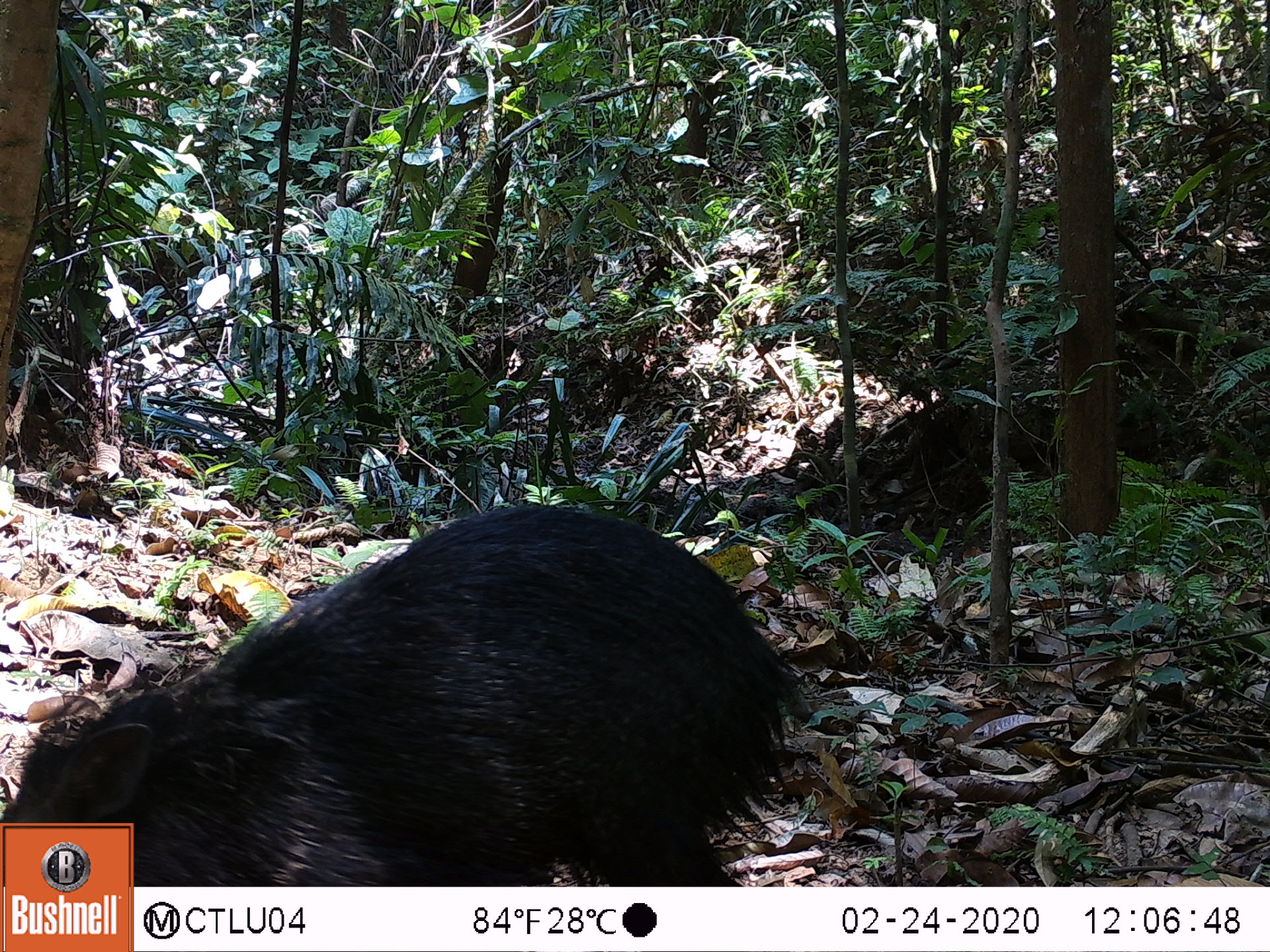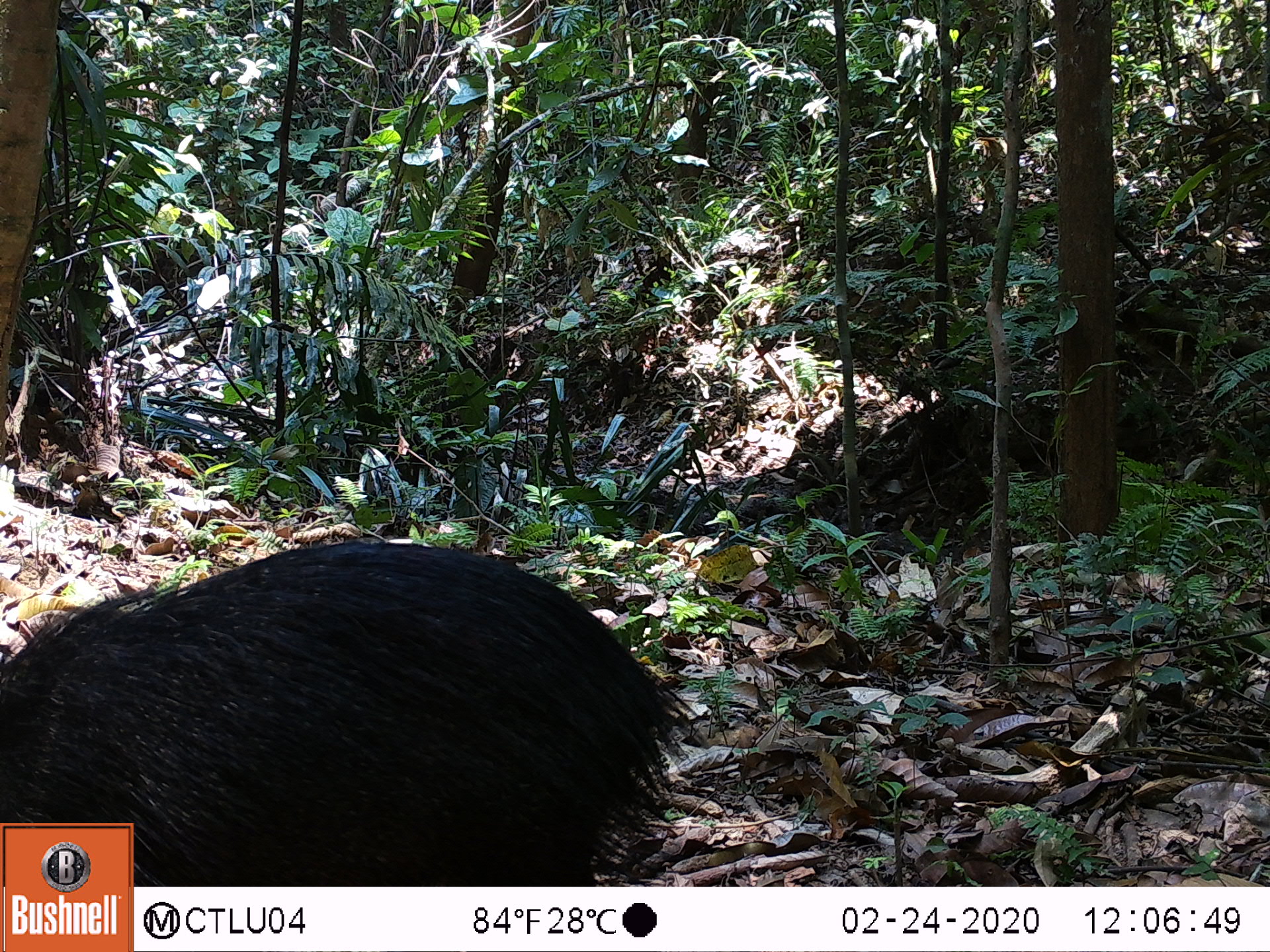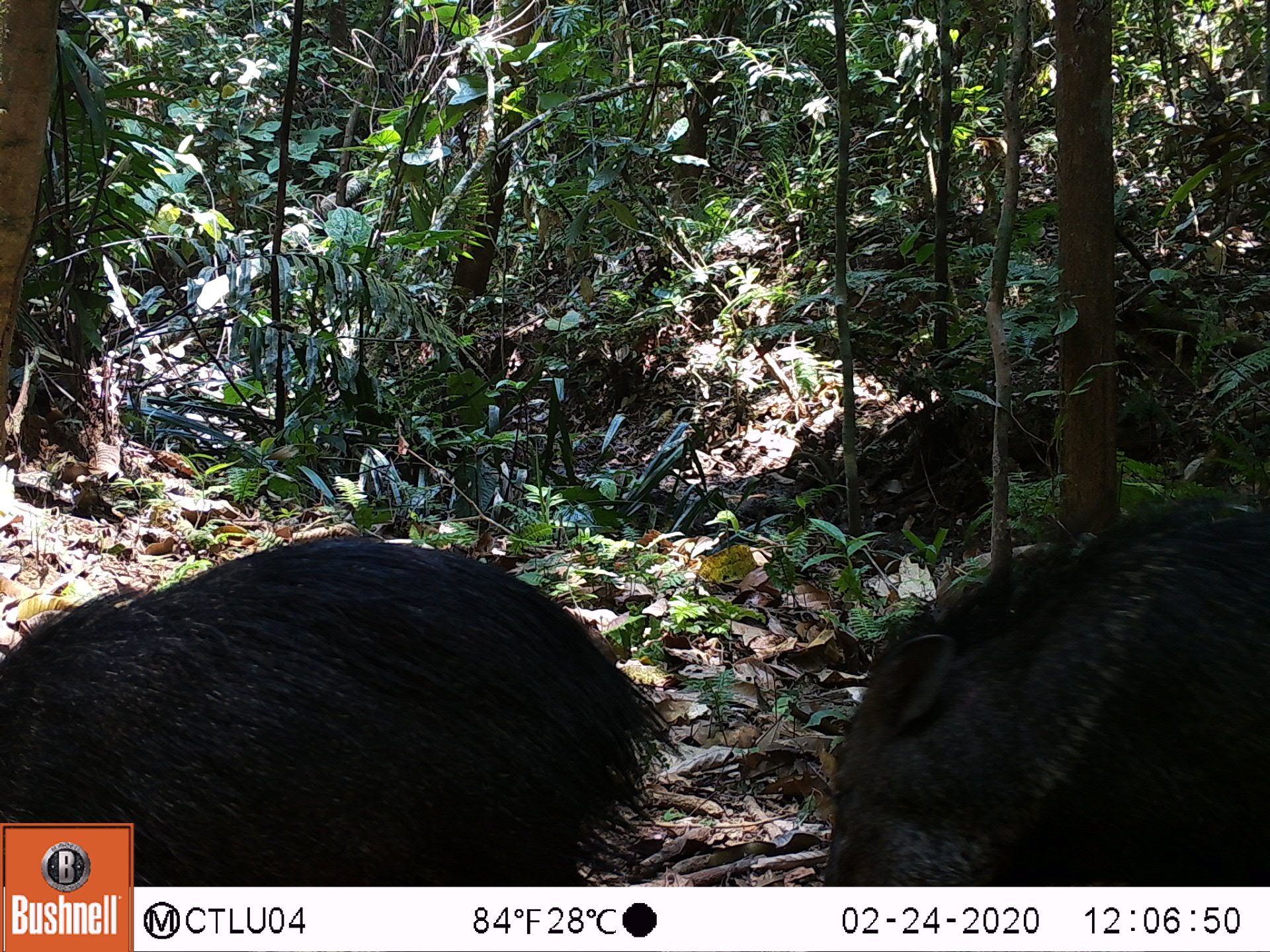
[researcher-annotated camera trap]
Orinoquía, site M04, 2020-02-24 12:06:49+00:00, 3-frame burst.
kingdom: Animalia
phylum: Chordata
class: Mammalia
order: Artiodactyla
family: Tayassuidae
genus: Pecari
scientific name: Pecari tajacu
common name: collared peccary